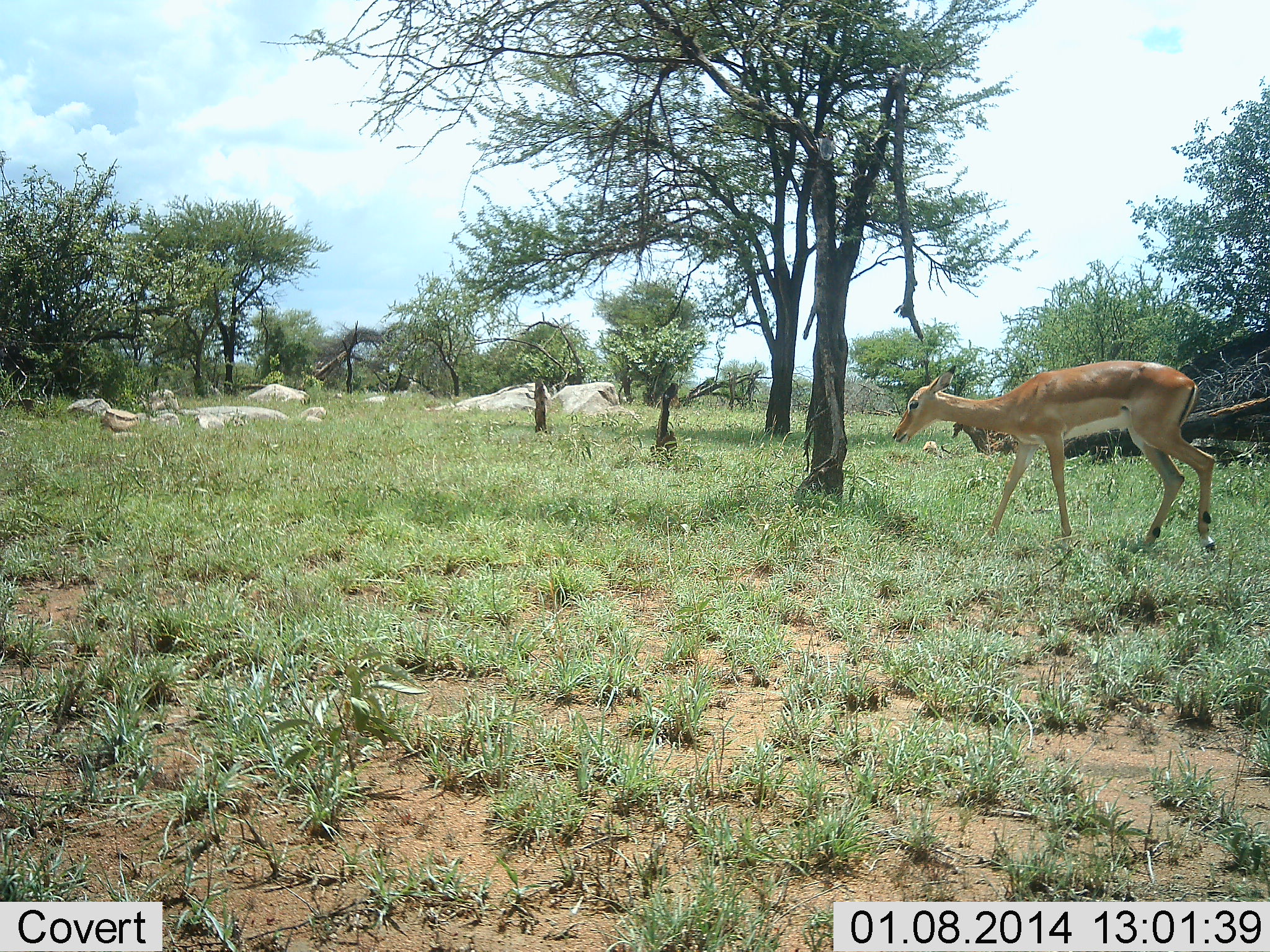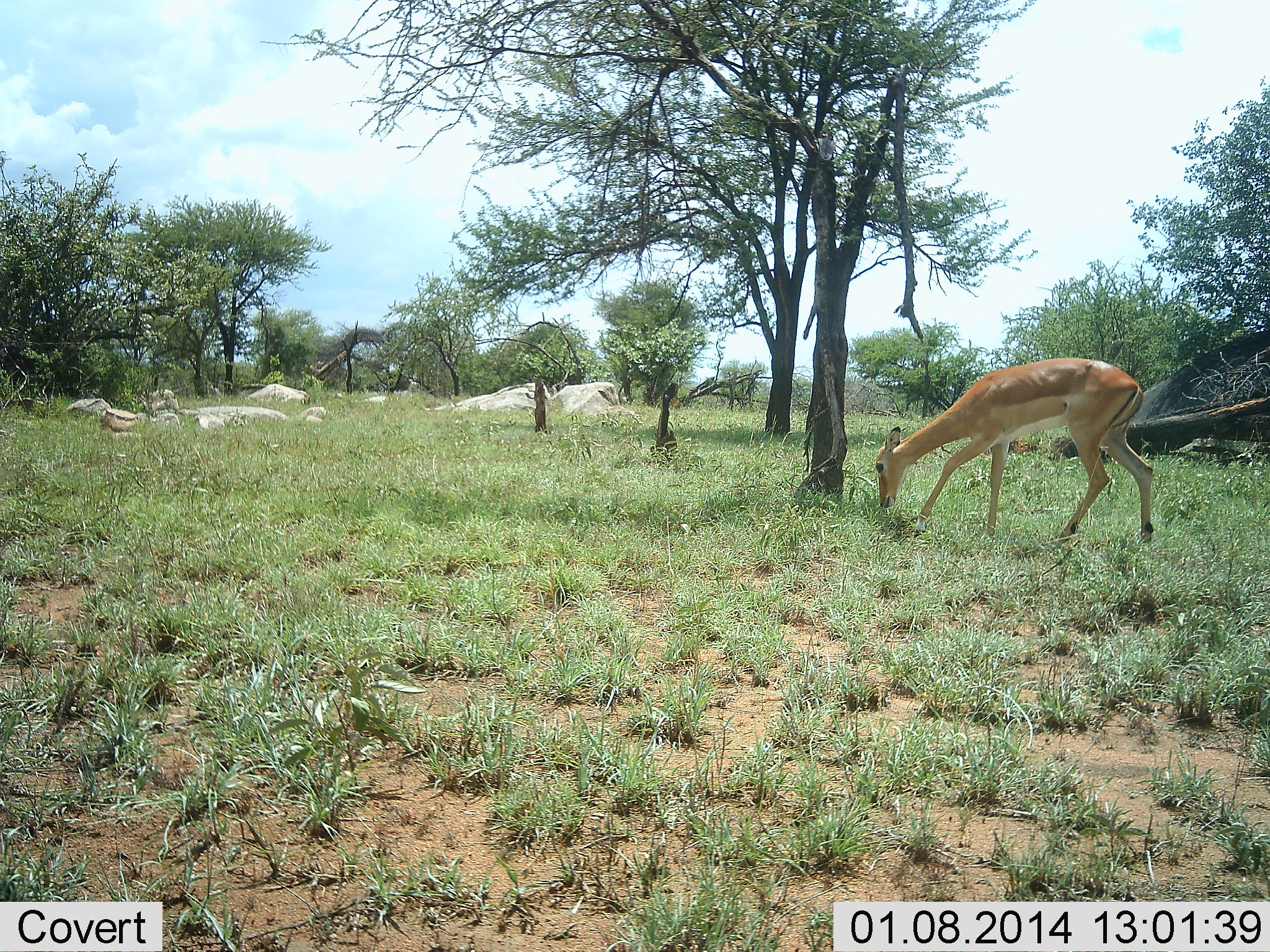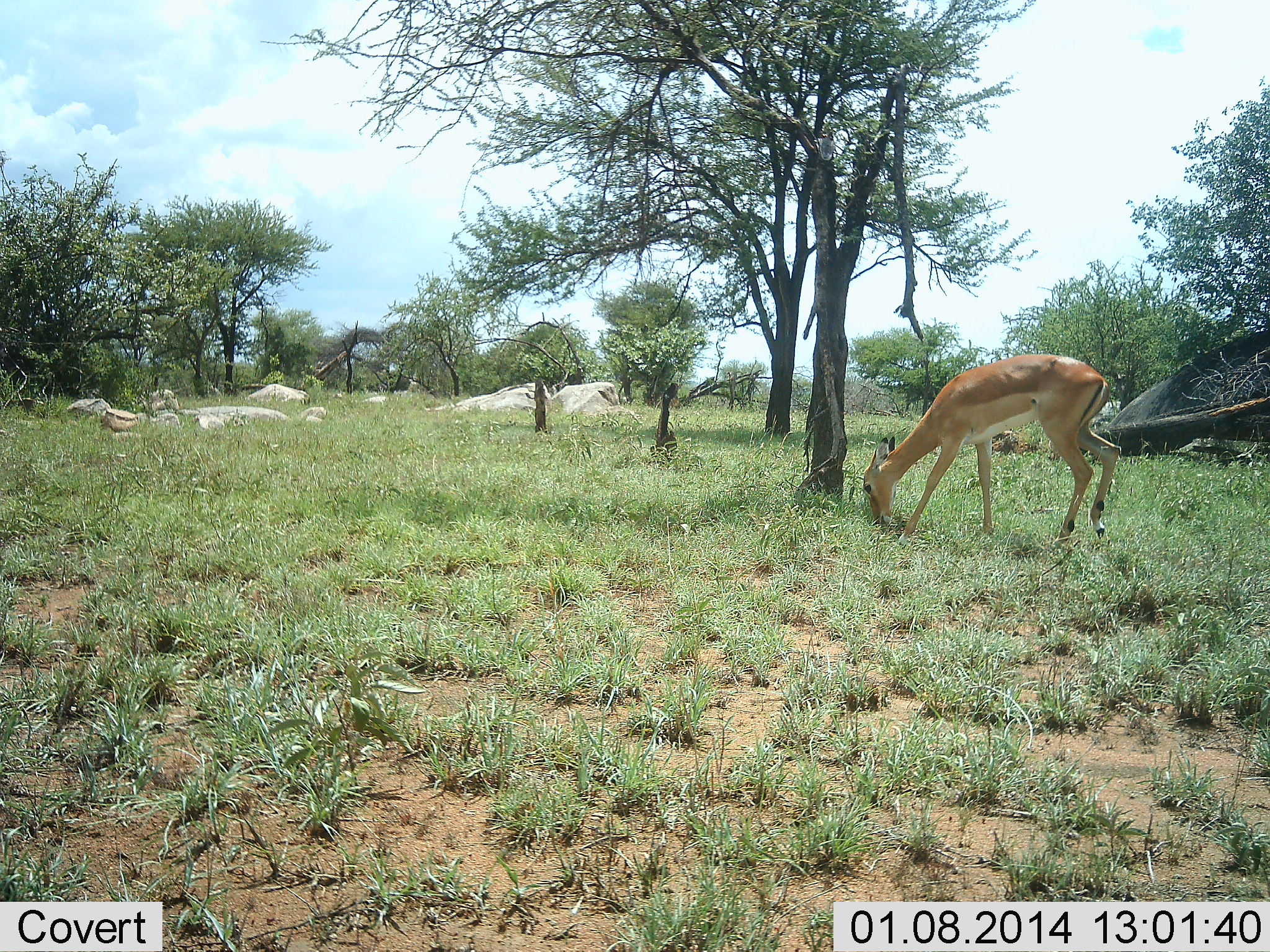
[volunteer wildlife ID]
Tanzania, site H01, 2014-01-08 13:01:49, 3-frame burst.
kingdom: Animalia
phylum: Chordata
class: Mammalia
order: Artiodactyla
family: Bovidae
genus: Aepyceros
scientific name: Aepyceros melampus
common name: impala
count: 1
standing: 0%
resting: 0%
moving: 20%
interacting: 0%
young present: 0%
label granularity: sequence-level